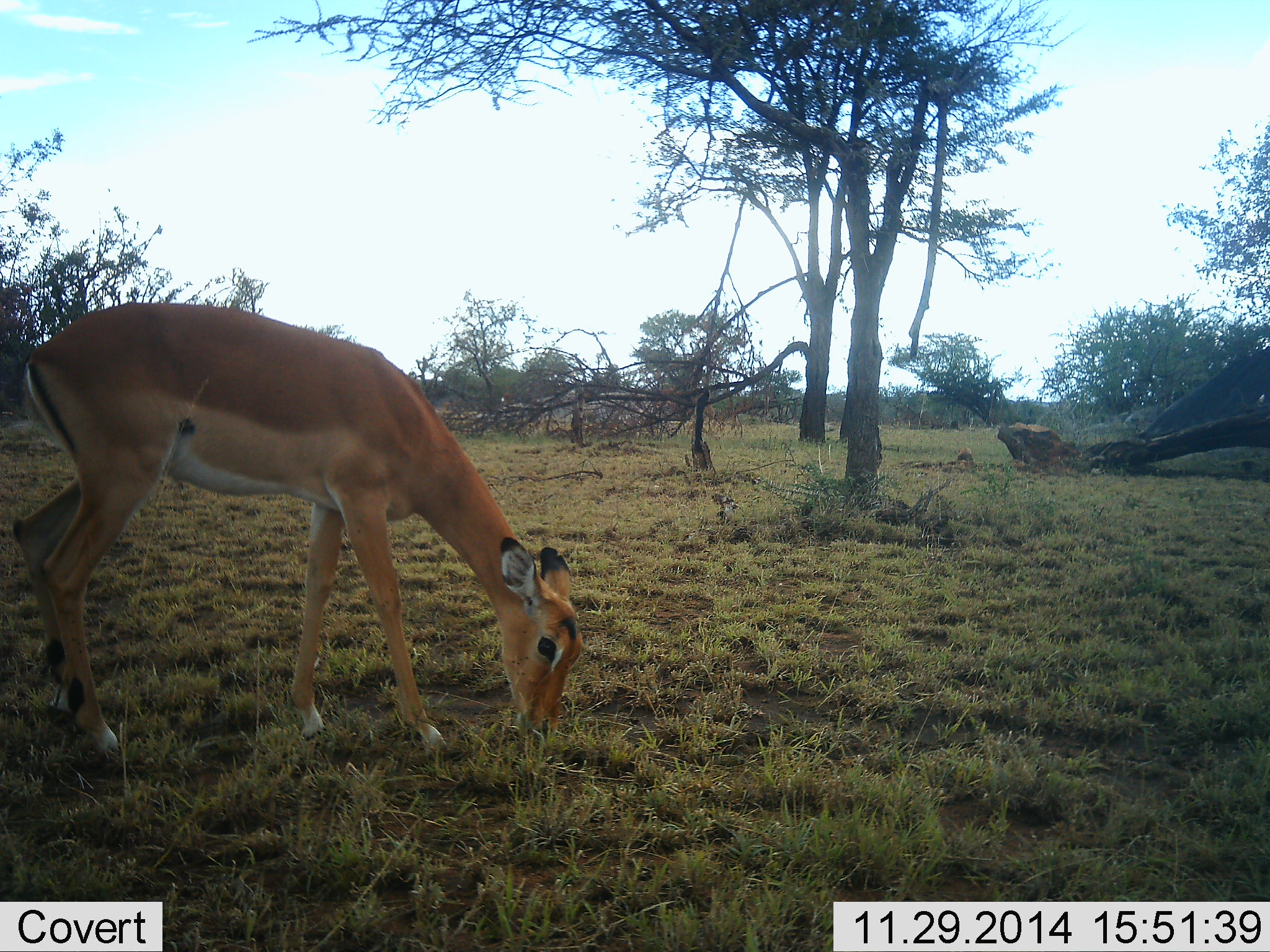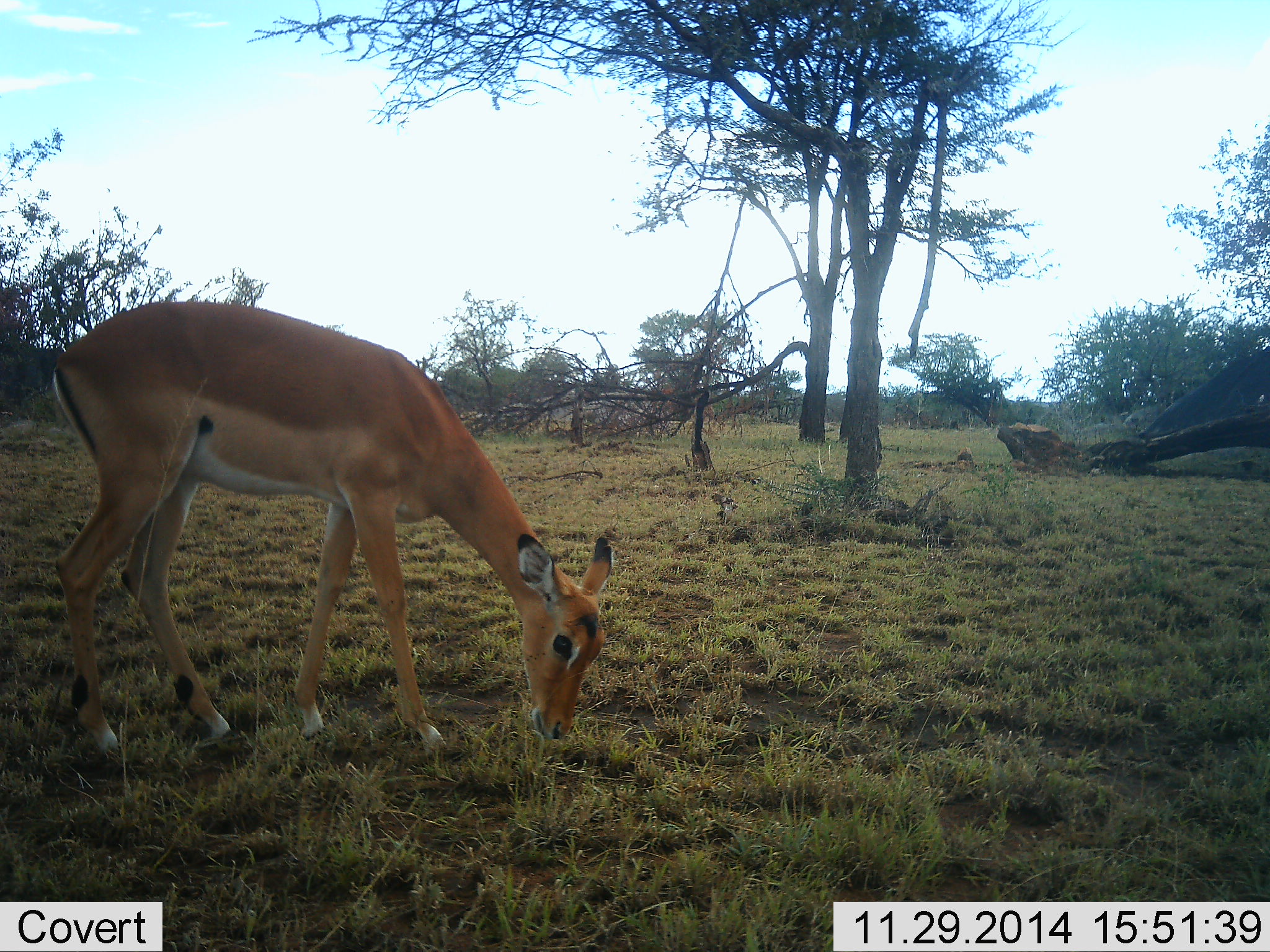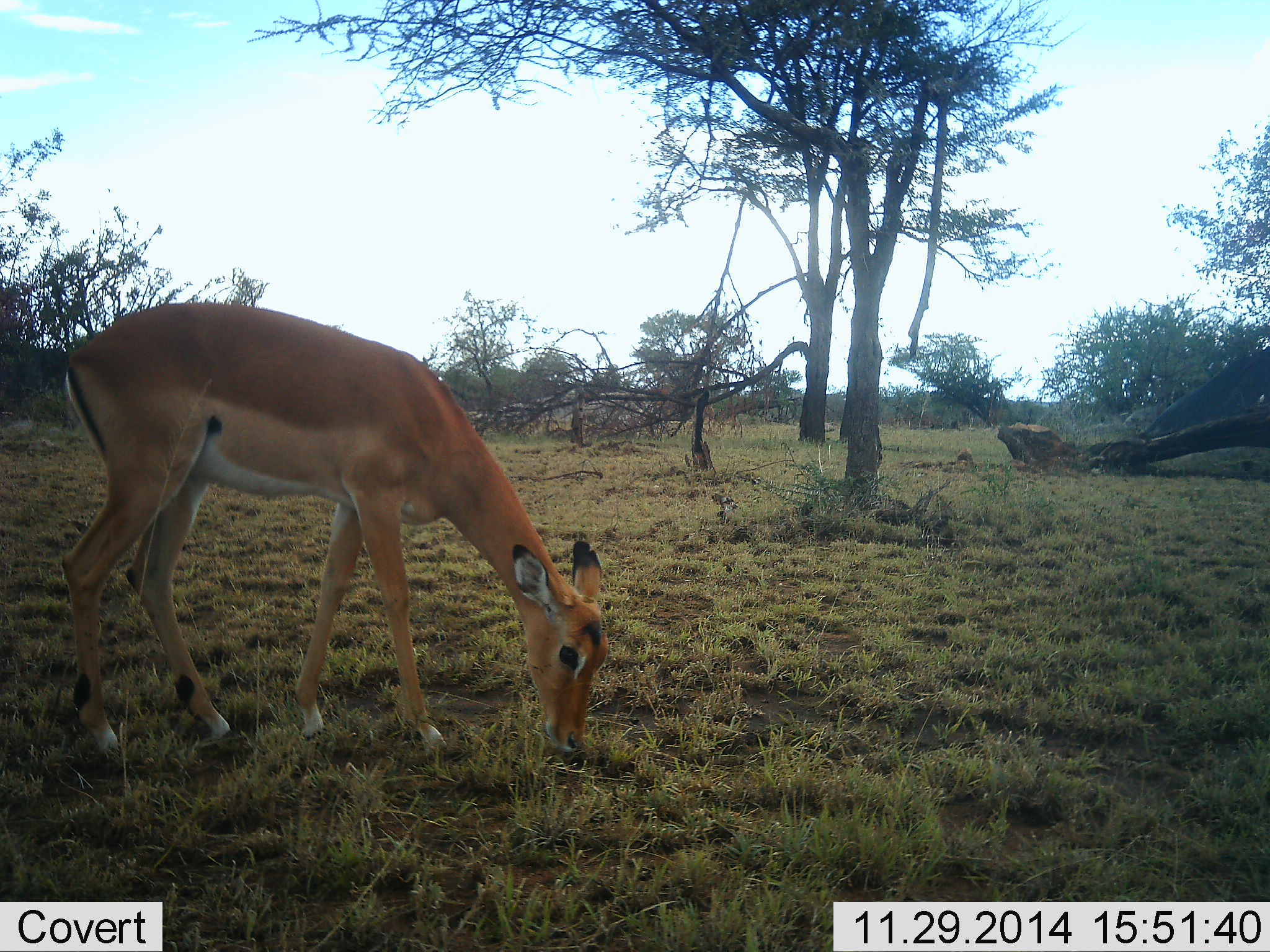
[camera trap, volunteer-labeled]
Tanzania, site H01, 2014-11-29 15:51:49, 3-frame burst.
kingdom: Animalia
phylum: Chordata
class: Mammalia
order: Artiodactyla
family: Bovidae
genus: Aepyceros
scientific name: Aepyceros melampus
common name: impala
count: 1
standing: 20%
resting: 0%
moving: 0%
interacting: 0%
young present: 0%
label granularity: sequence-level